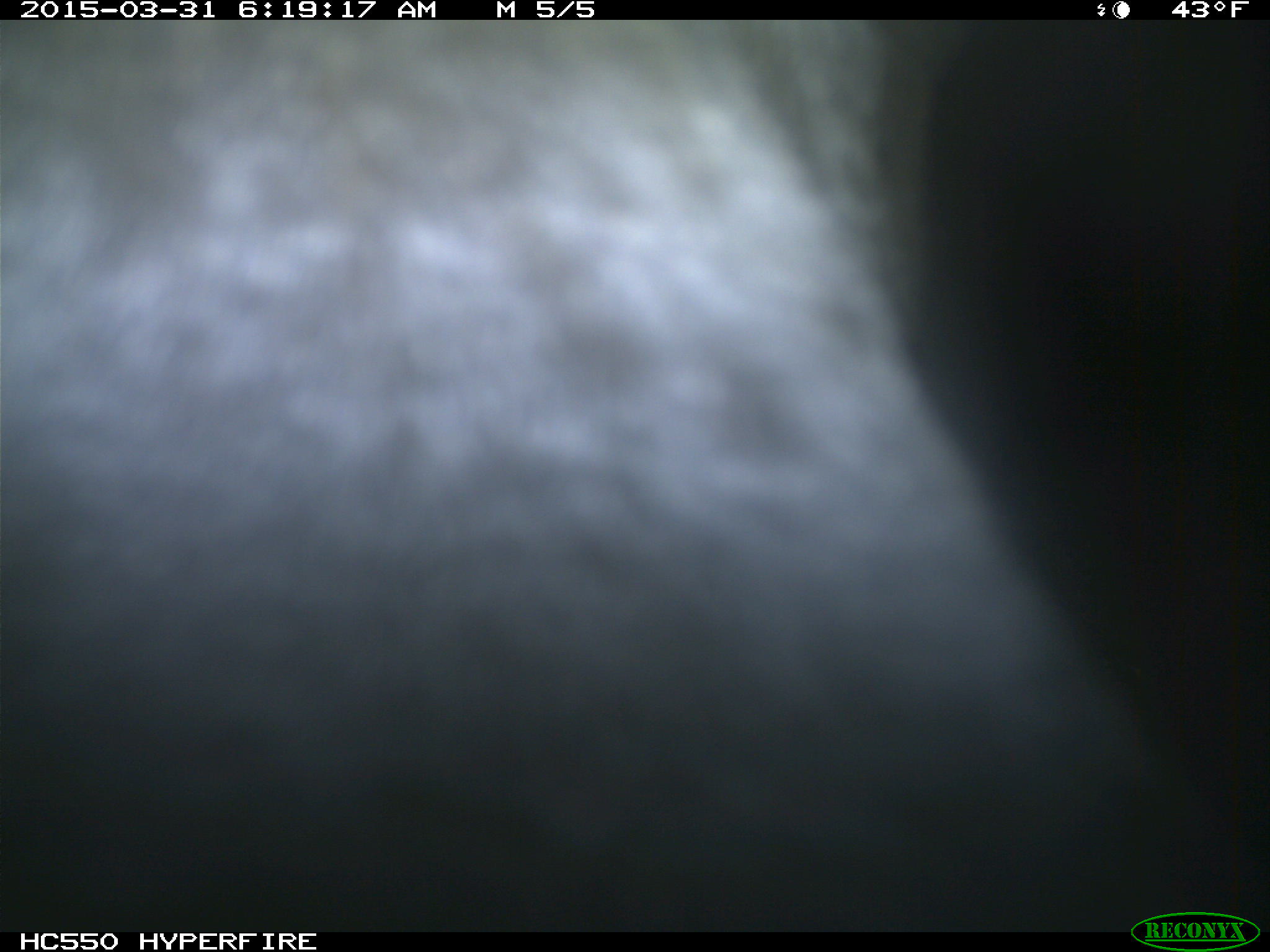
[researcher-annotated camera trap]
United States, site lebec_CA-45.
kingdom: Animalia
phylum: Chordata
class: Mammalia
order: Artiodactyla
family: Bovidae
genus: Bos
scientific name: Bos taurus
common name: domestic cow